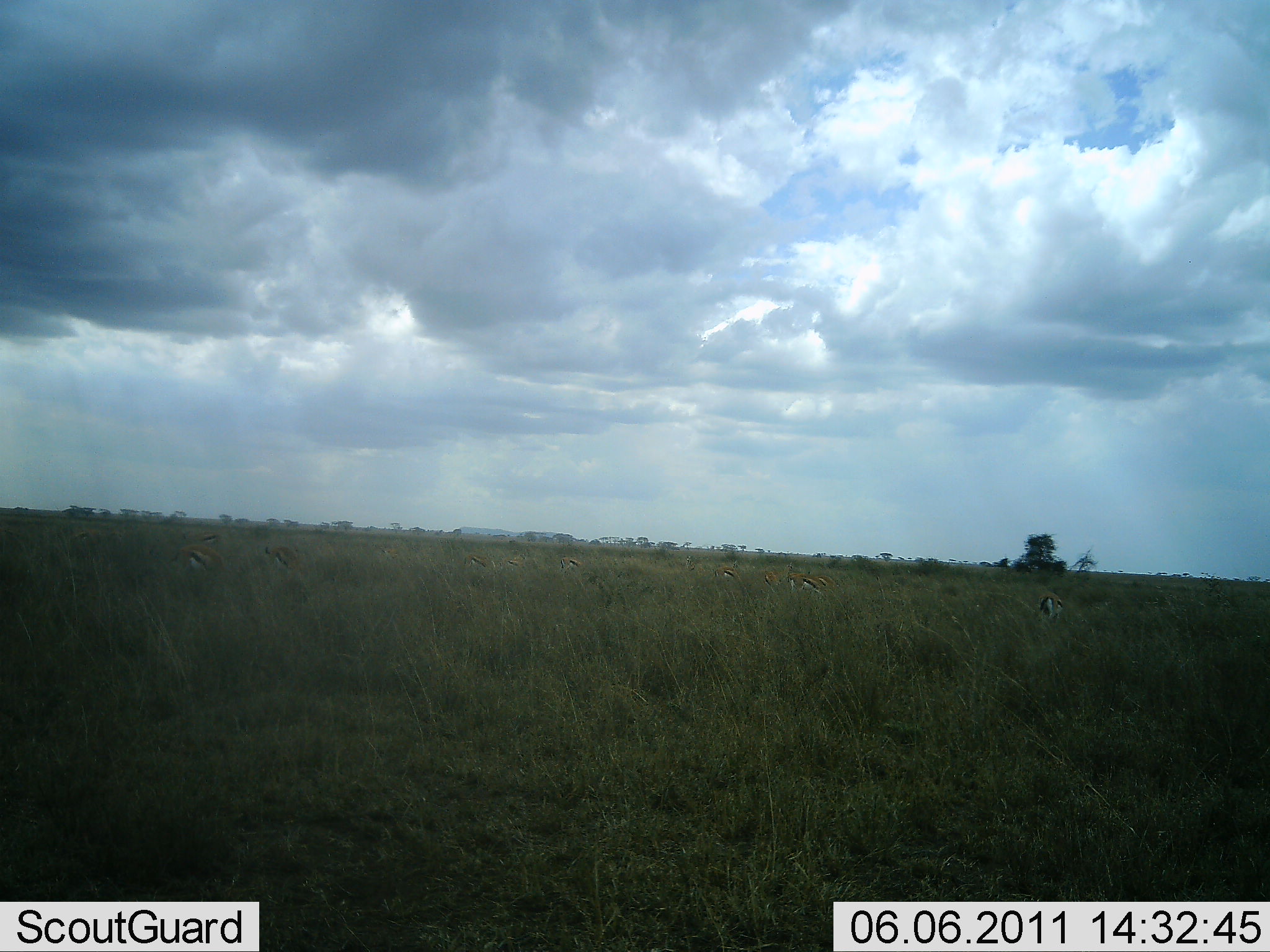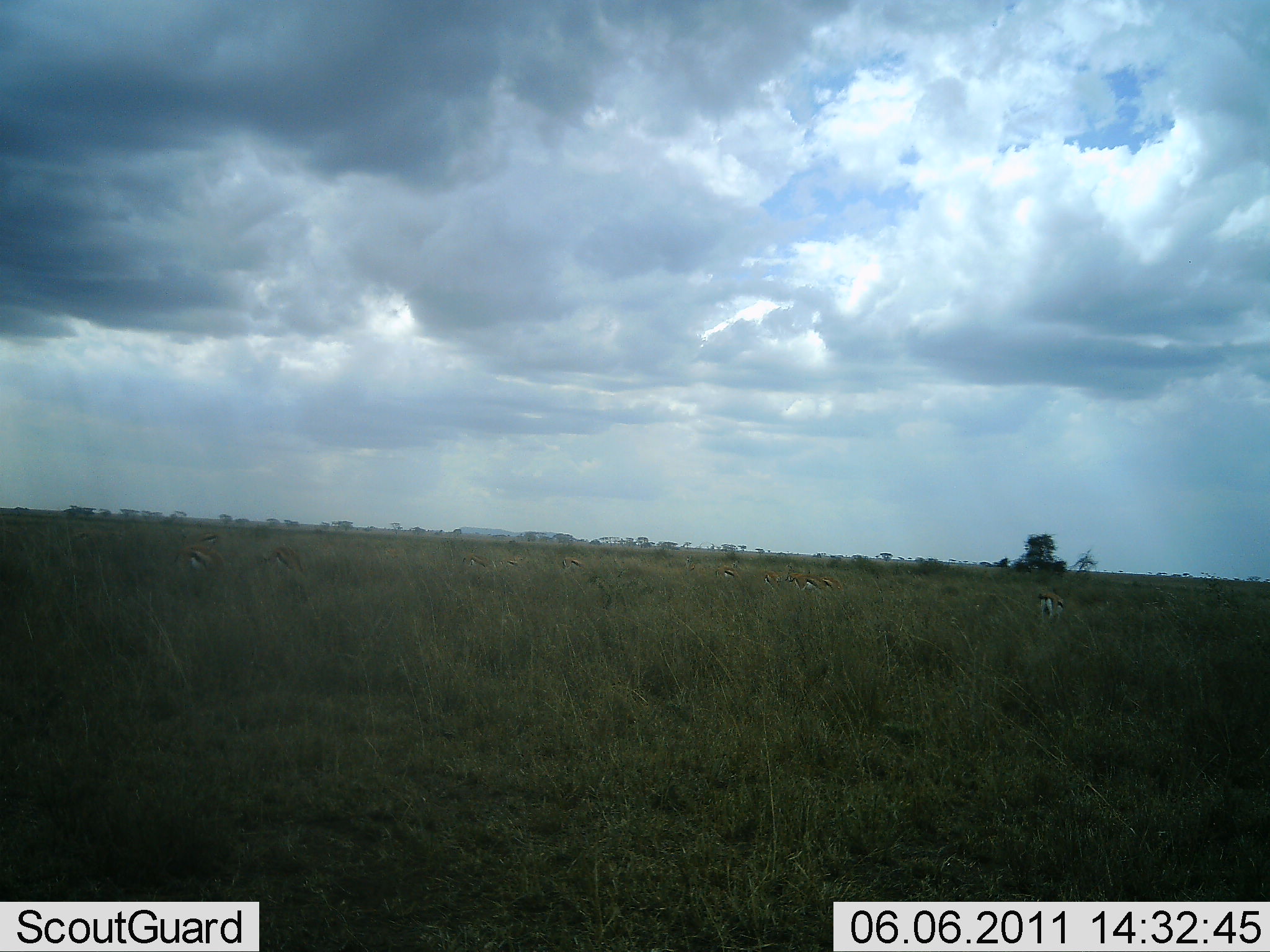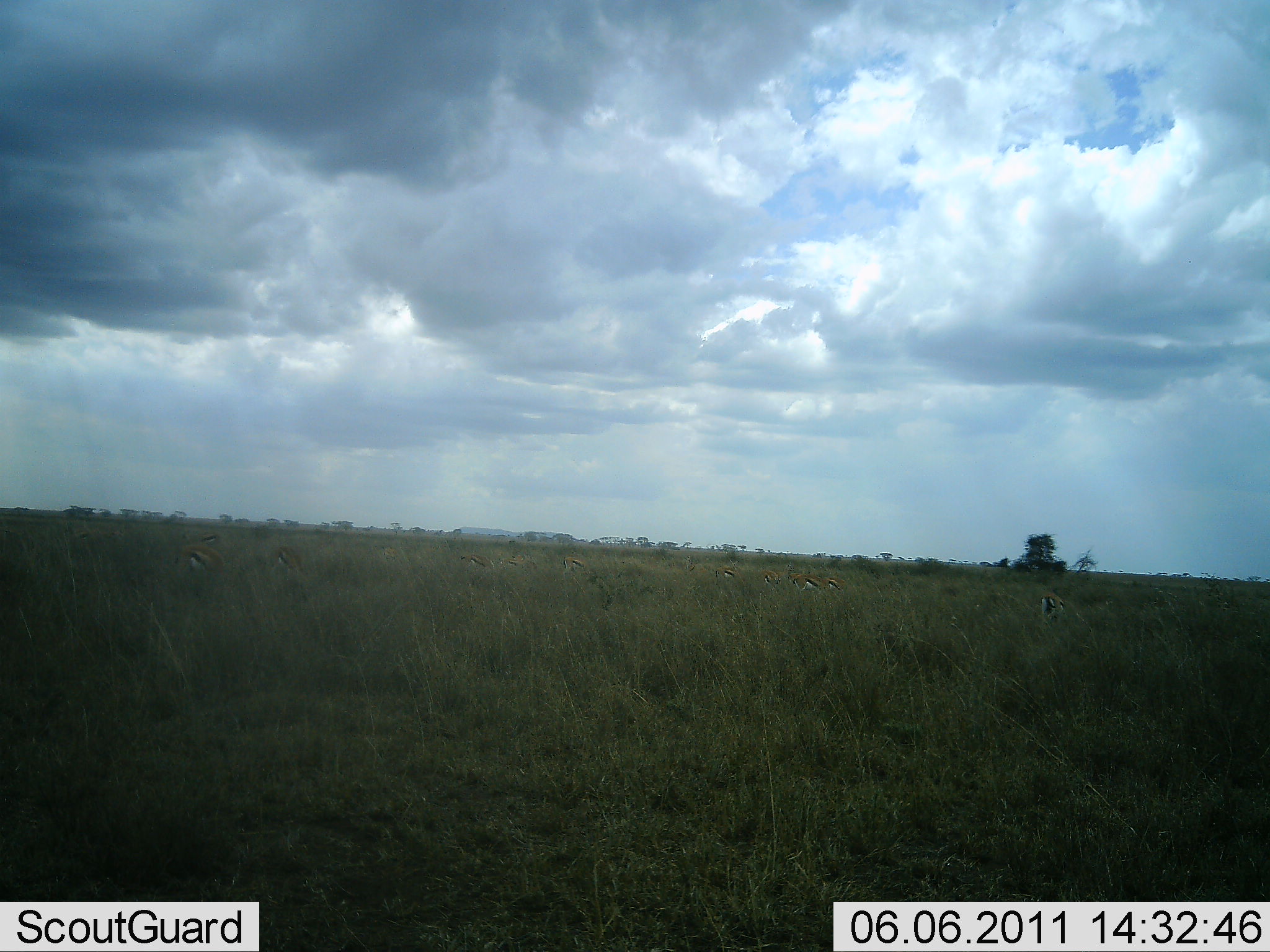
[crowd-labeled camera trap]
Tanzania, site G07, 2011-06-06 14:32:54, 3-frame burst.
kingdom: Animalia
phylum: Chordata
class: Mammalia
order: Artiodactyla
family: Bovidae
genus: Eudorcas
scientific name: Eudorcas thomsonii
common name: thomson's gazelle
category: gazellethomsons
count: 10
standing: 36%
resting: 0%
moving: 27%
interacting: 0%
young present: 0%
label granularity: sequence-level